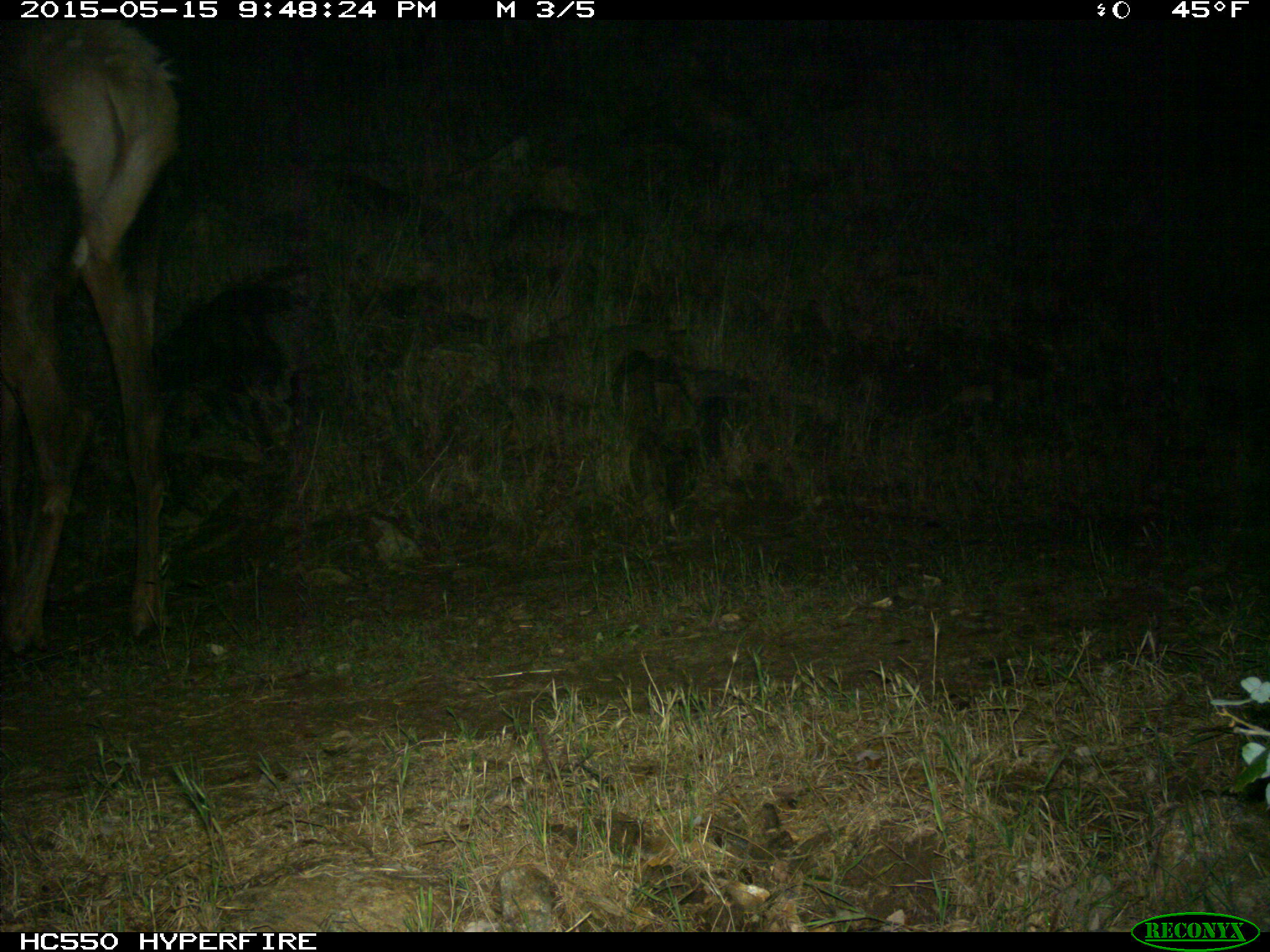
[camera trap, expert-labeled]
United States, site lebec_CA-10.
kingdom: Animalia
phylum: Chordata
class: Mammalia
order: Artiodactyla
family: Cervidae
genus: Cervus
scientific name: Cervus canadensis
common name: elk